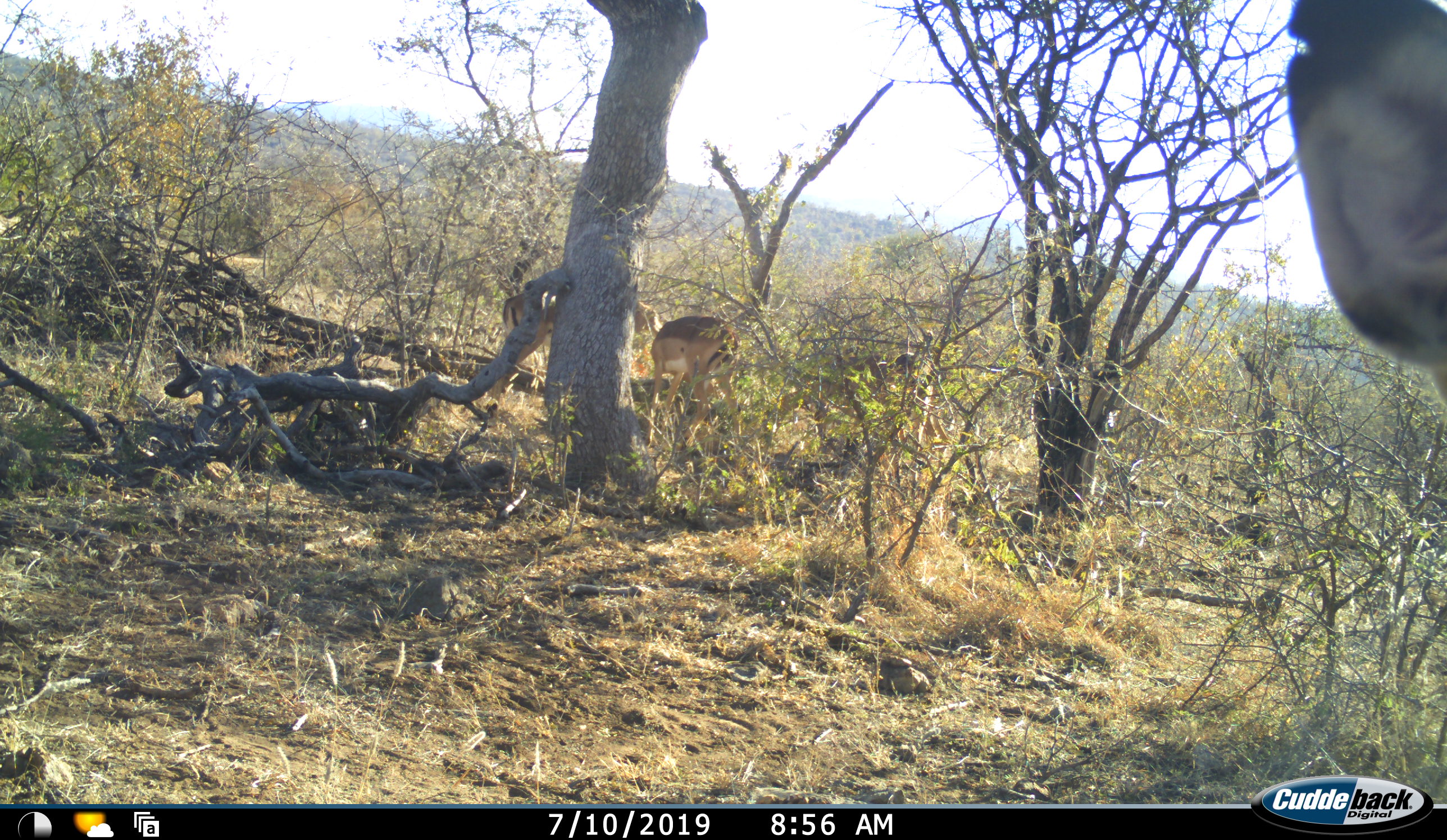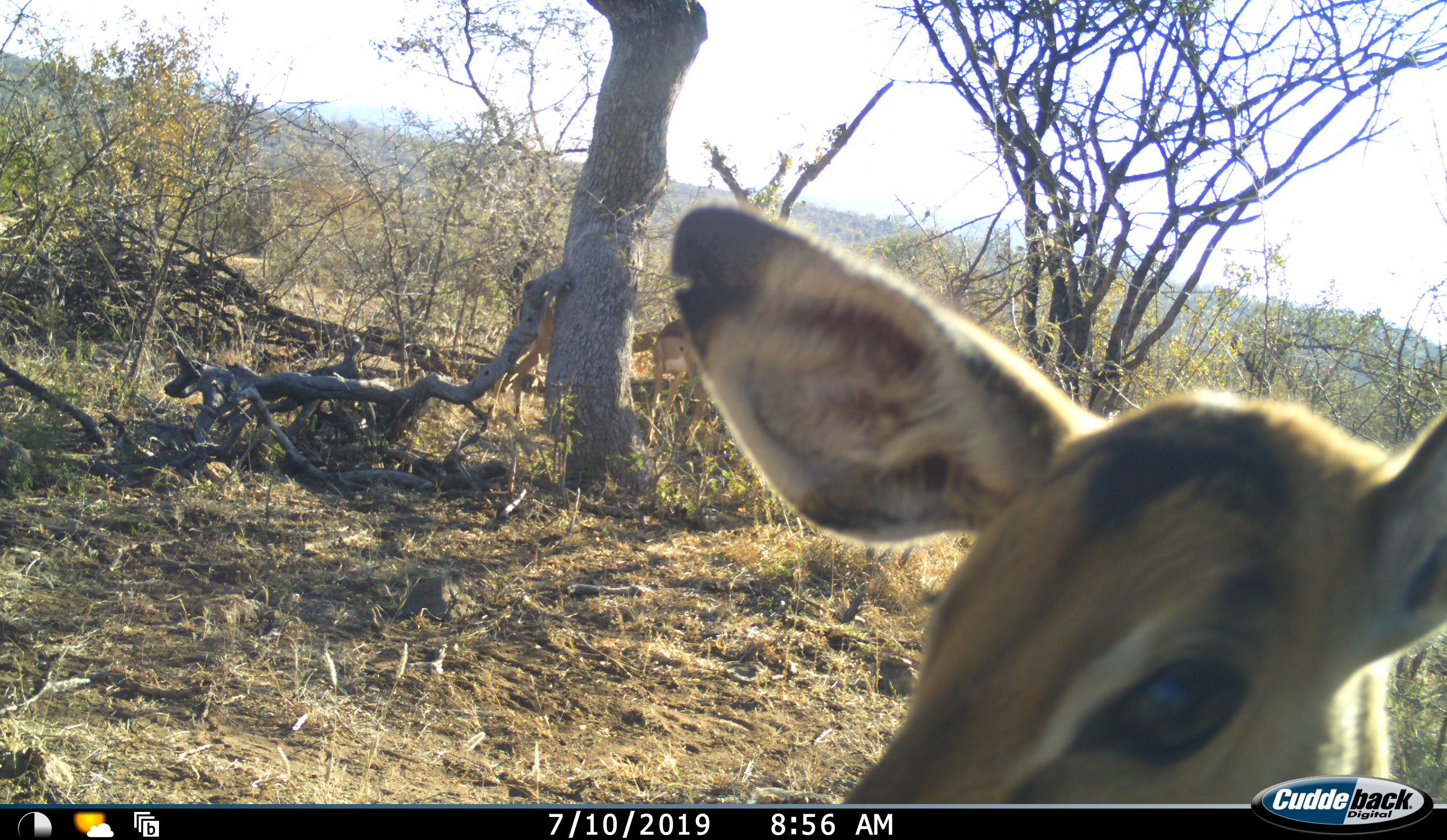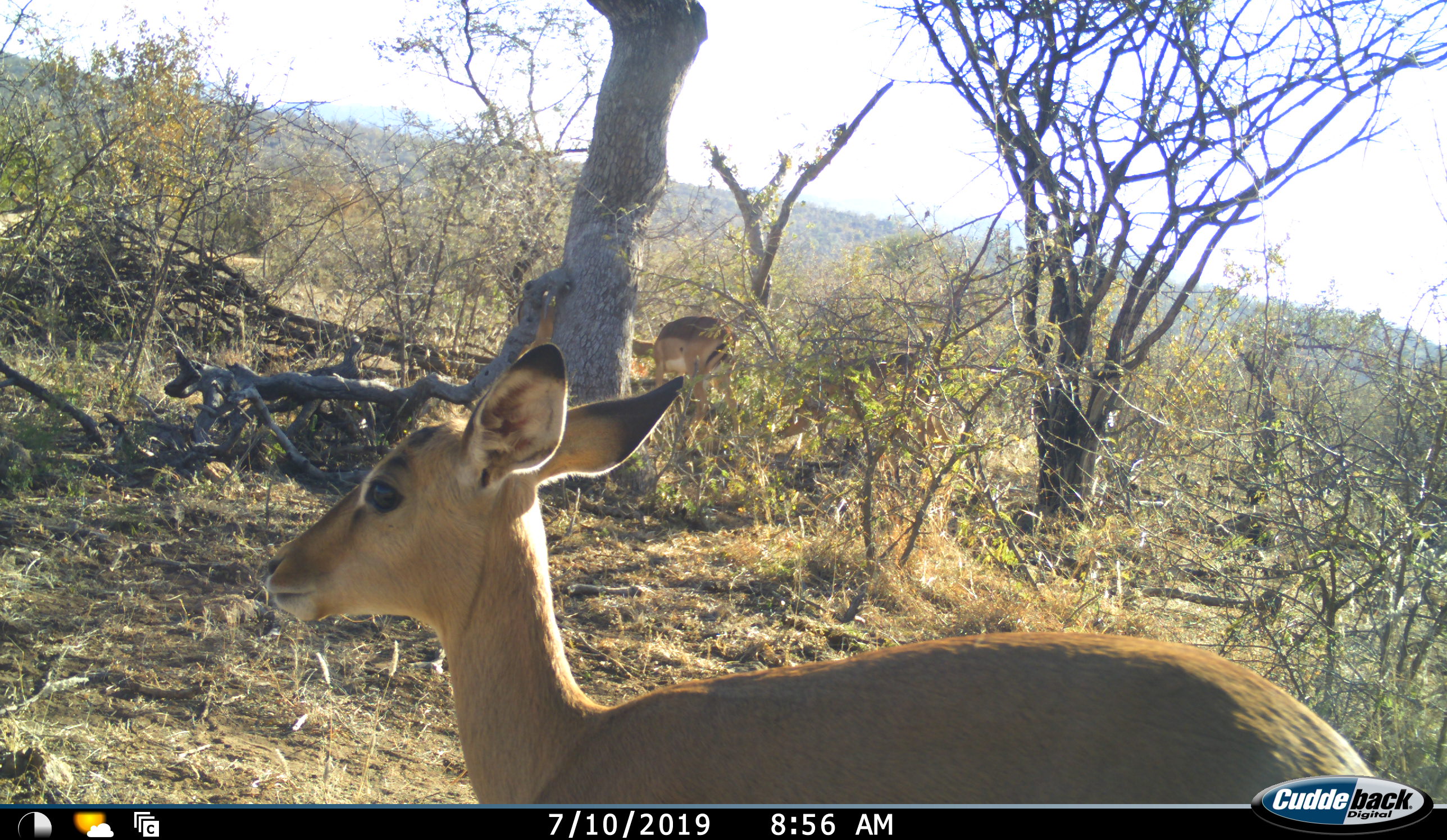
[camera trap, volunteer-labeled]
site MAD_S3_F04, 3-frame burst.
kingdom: Animalia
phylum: Chordata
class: Mammalia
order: Artiodactyla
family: Bovidae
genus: Aepyceros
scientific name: Aepyceros melampus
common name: impala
Impala (Aepyceros melampus), count 3. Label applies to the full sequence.